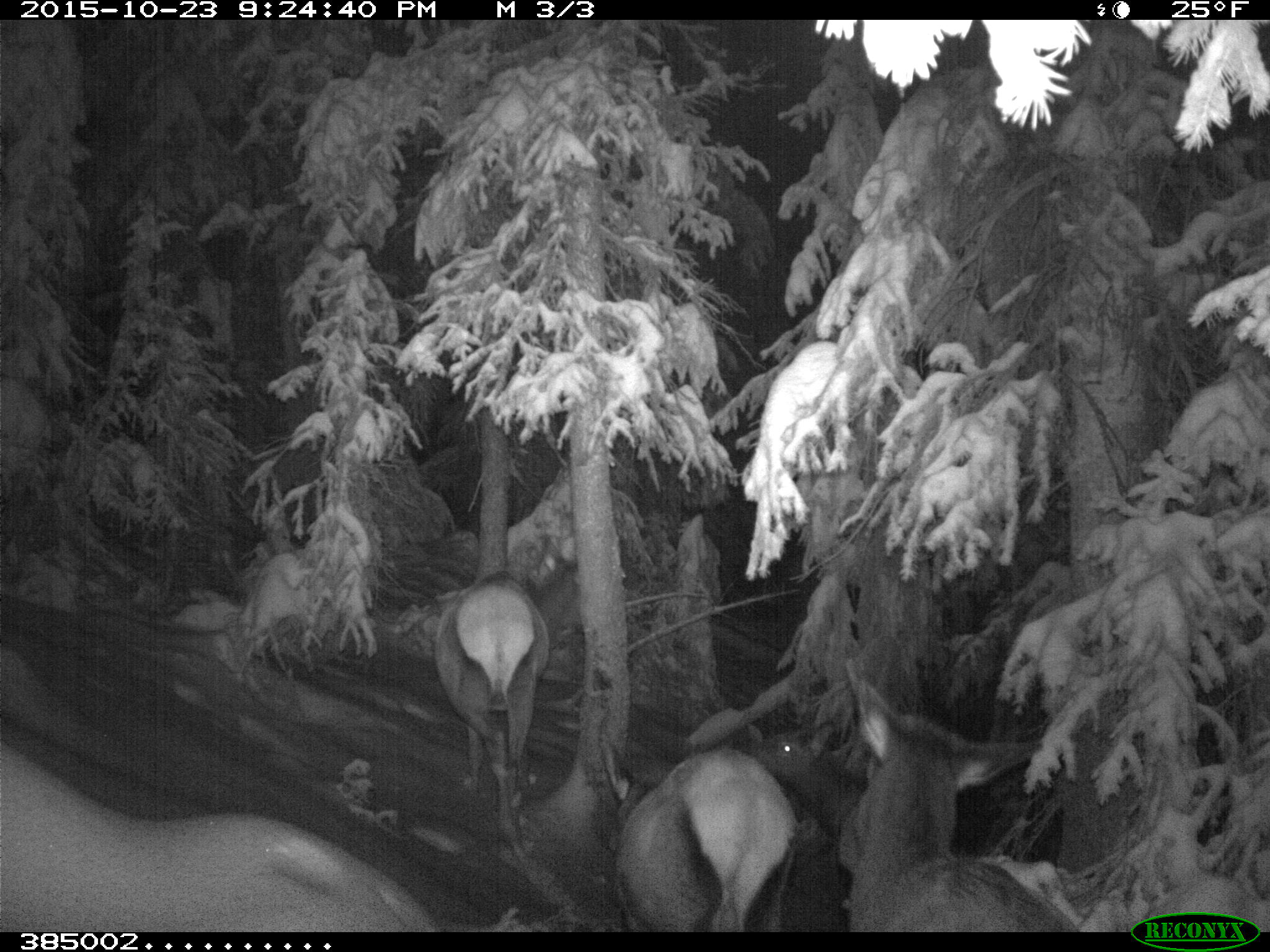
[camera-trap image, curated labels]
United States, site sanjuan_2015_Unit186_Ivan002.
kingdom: Animalia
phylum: Chordata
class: Mammalia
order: Artiodactyla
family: Cervidae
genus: Cervus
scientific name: Cervus elaphus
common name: red deer